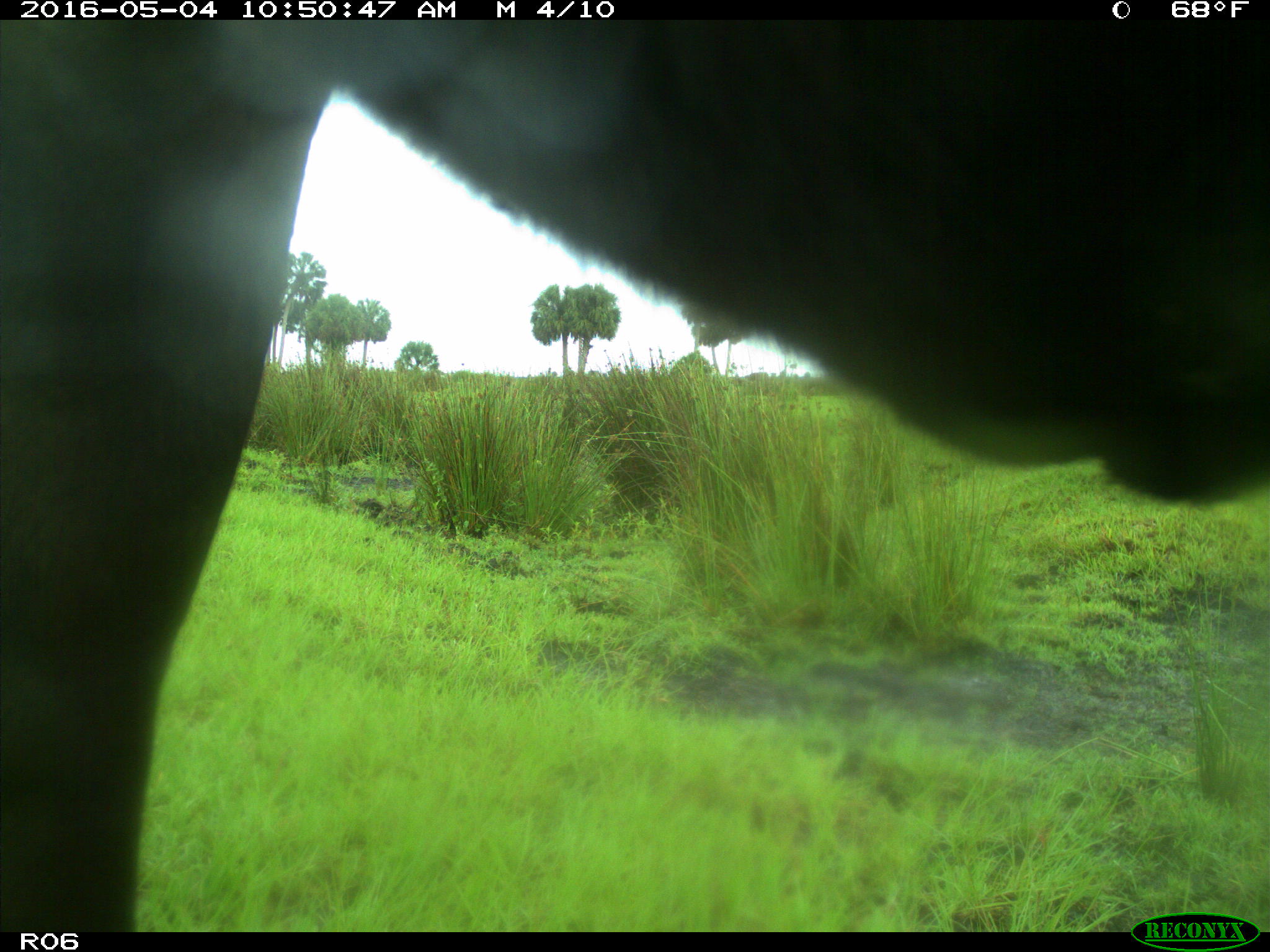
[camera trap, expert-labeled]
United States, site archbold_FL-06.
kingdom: Animalia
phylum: Chordata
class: Mammalia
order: Artiodactyla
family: Bovidae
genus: Bos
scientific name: Bos taurus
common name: domestic cow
Bos taurus (domestic cow).